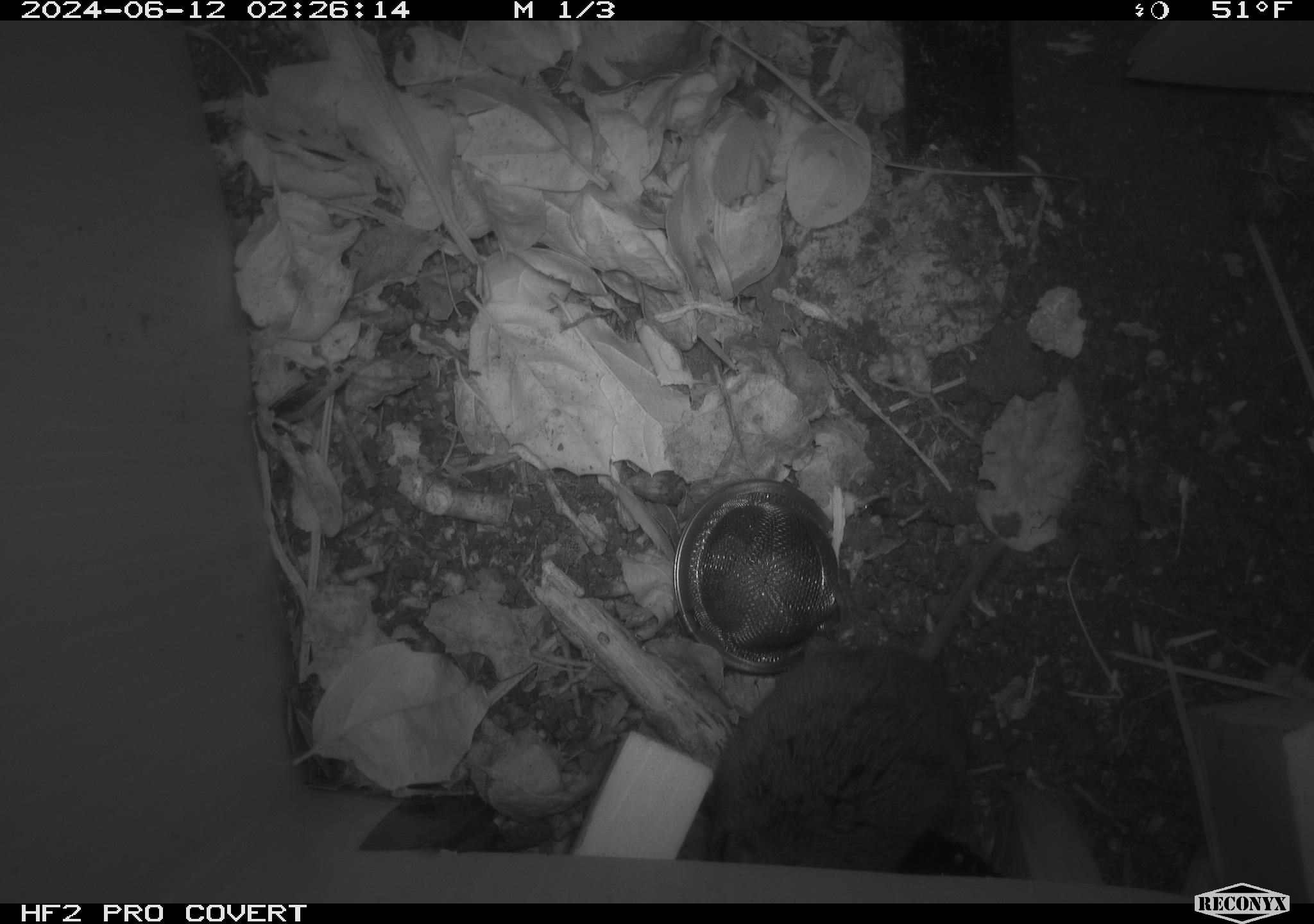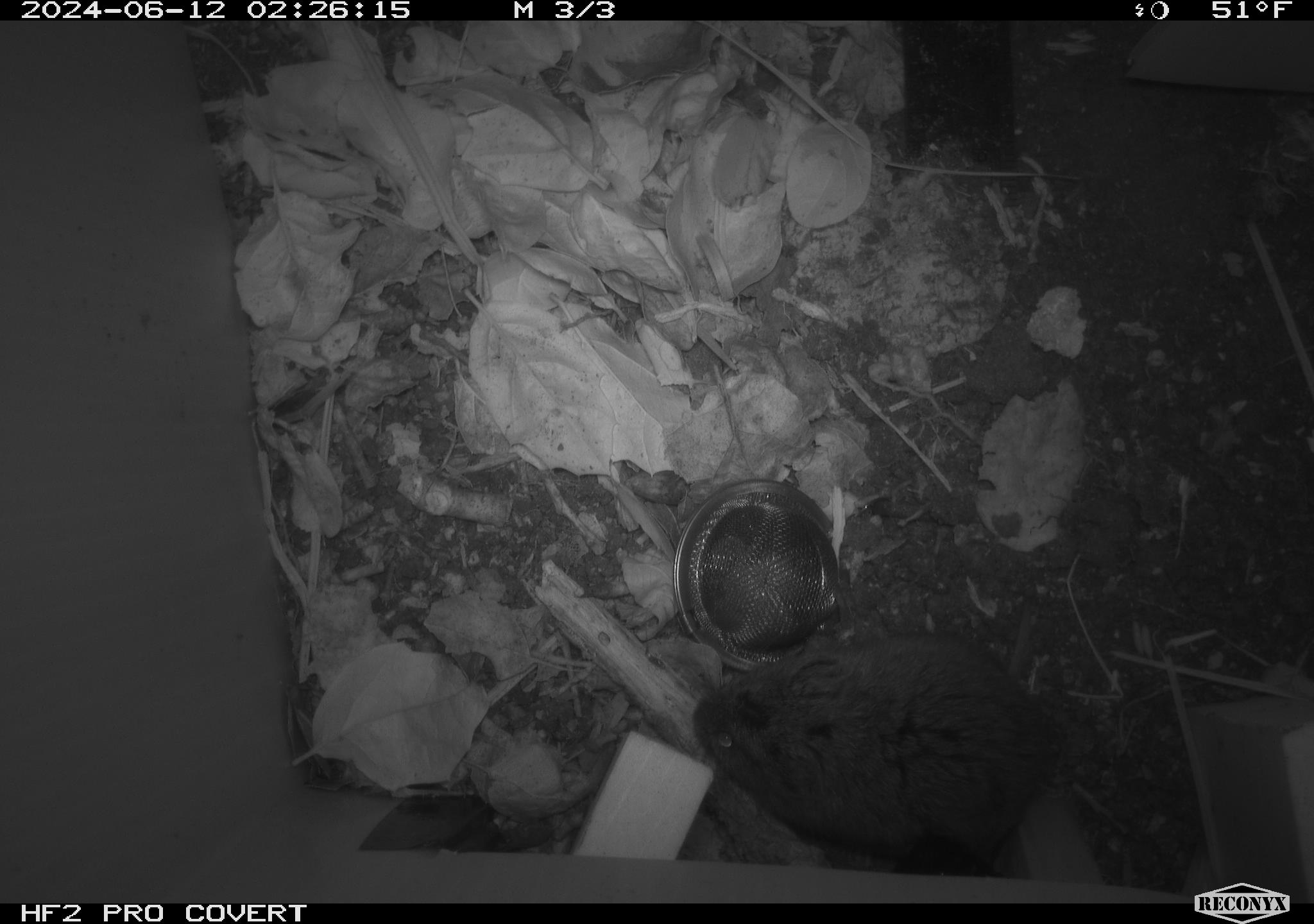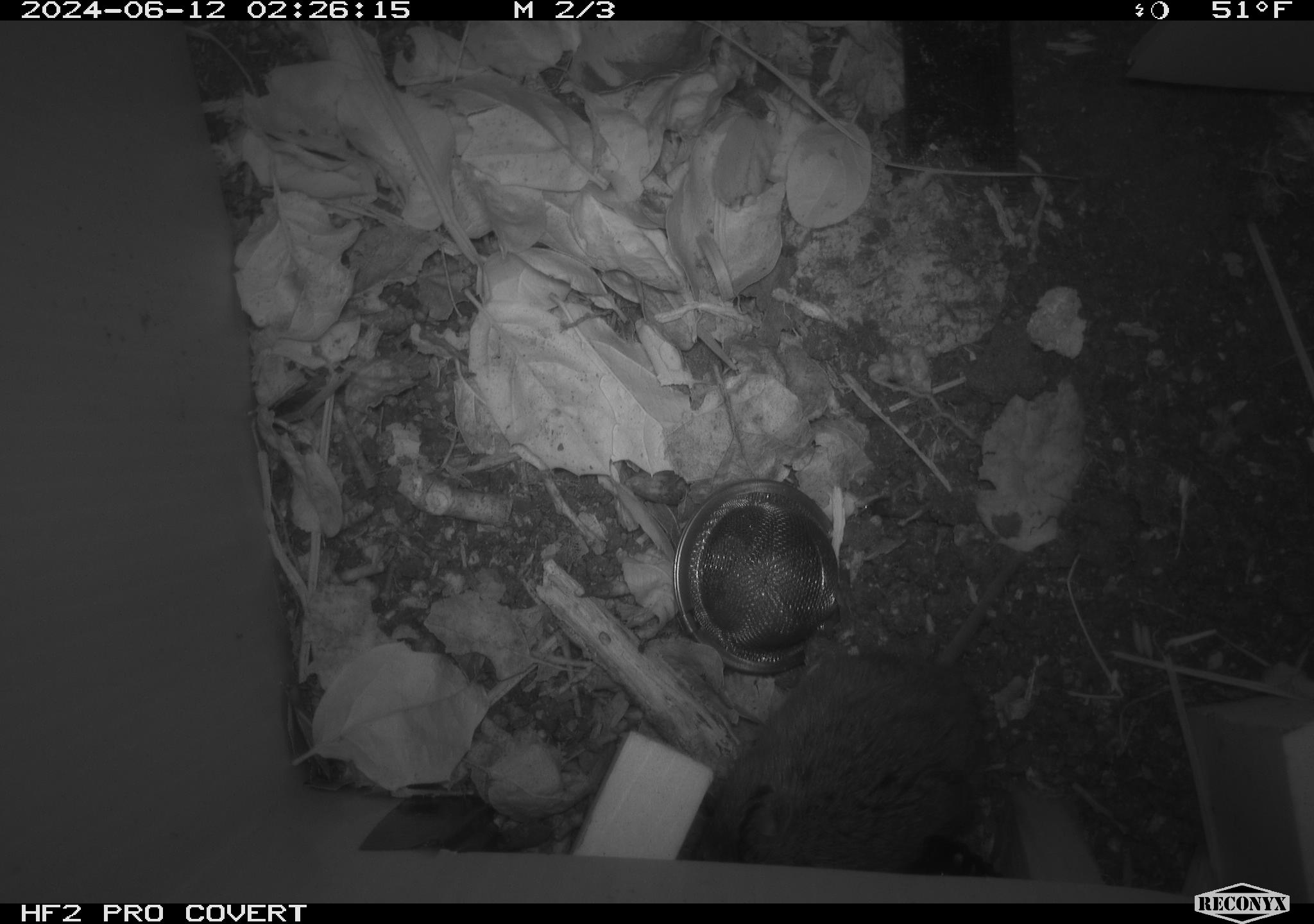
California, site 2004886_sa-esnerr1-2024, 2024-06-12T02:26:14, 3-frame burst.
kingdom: Animalia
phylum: Chordata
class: Mammalia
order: Rodentia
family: Cricetidae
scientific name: Cricetidae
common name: hamsters, voles, lemmings, and allies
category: cricetidae family